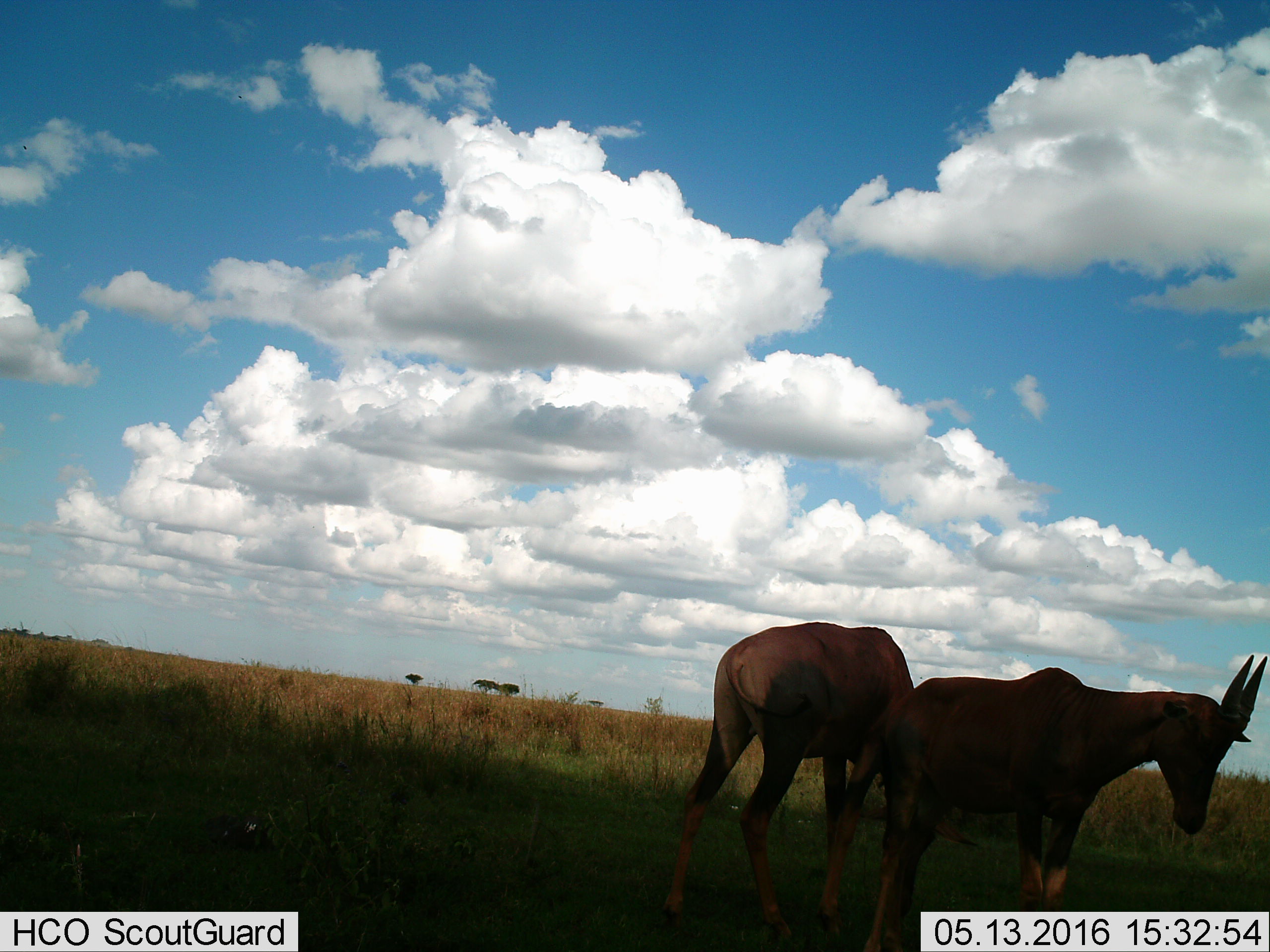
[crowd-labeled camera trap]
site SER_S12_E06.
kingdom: Animalia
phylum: Chordata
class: Mammalia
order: Artiodactyla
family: Bovidae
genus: Damaliscus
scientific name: Damaliscus lunatus jimela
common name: topi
Topi (Damaliscus lunatus jimela), count 2. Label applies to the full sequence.